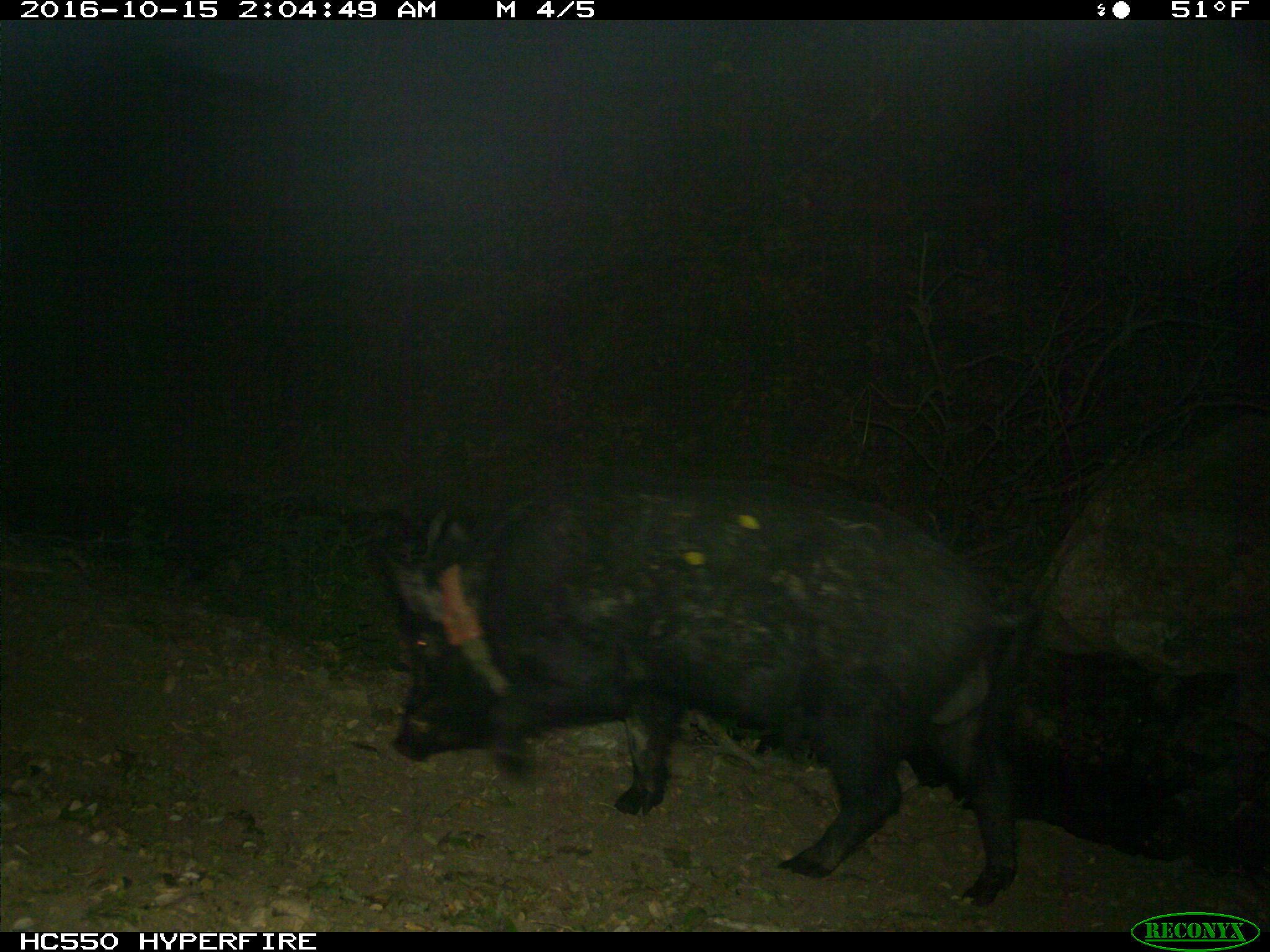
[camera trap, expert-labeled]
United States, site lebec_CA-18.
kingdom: Animalia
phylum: Chordata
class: Mammalia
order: Artiodactyla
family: Suidae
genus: Sus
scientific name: Sus scrofa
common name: wild boar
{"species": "Sus scrofa (wild boar)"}